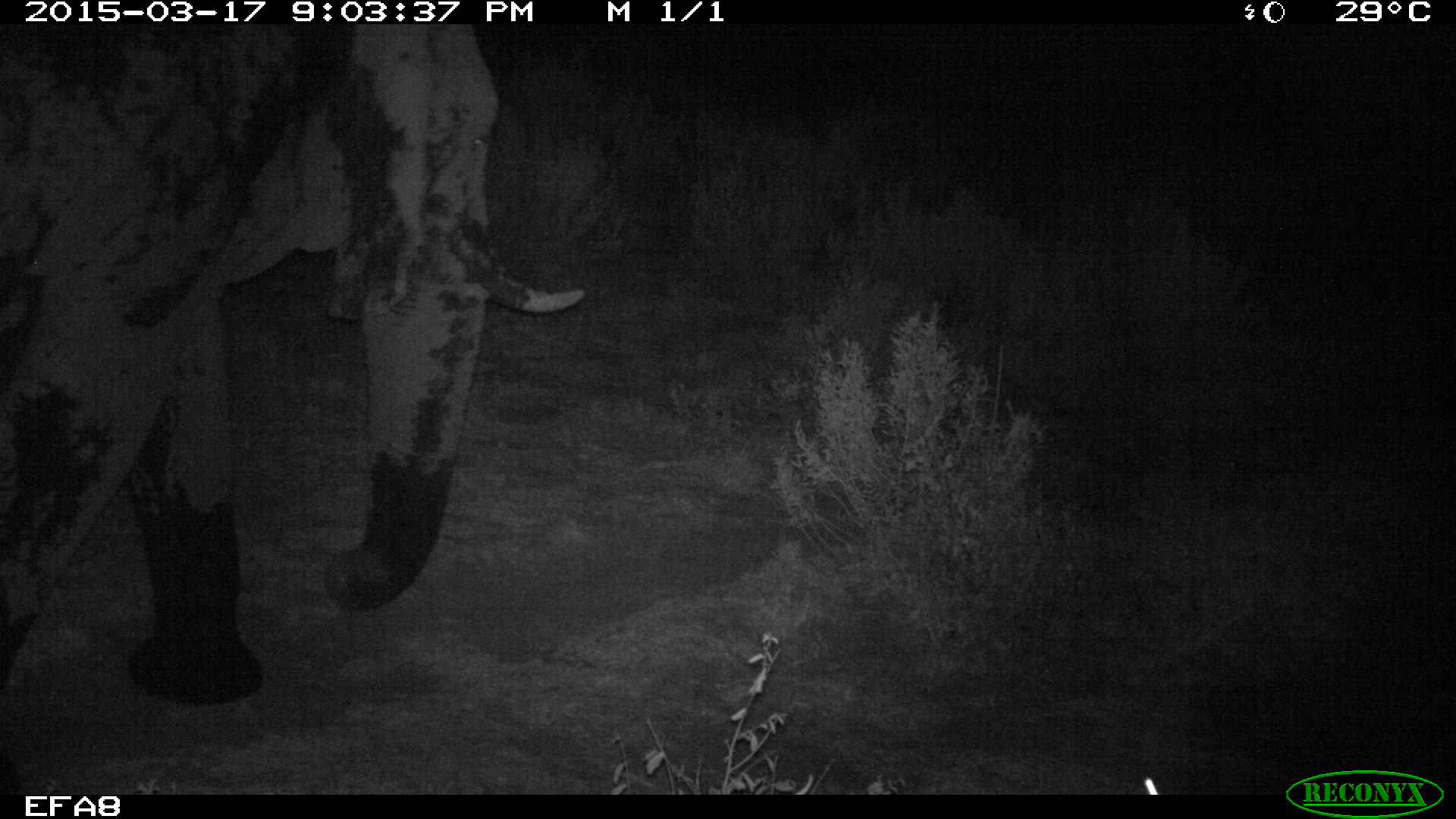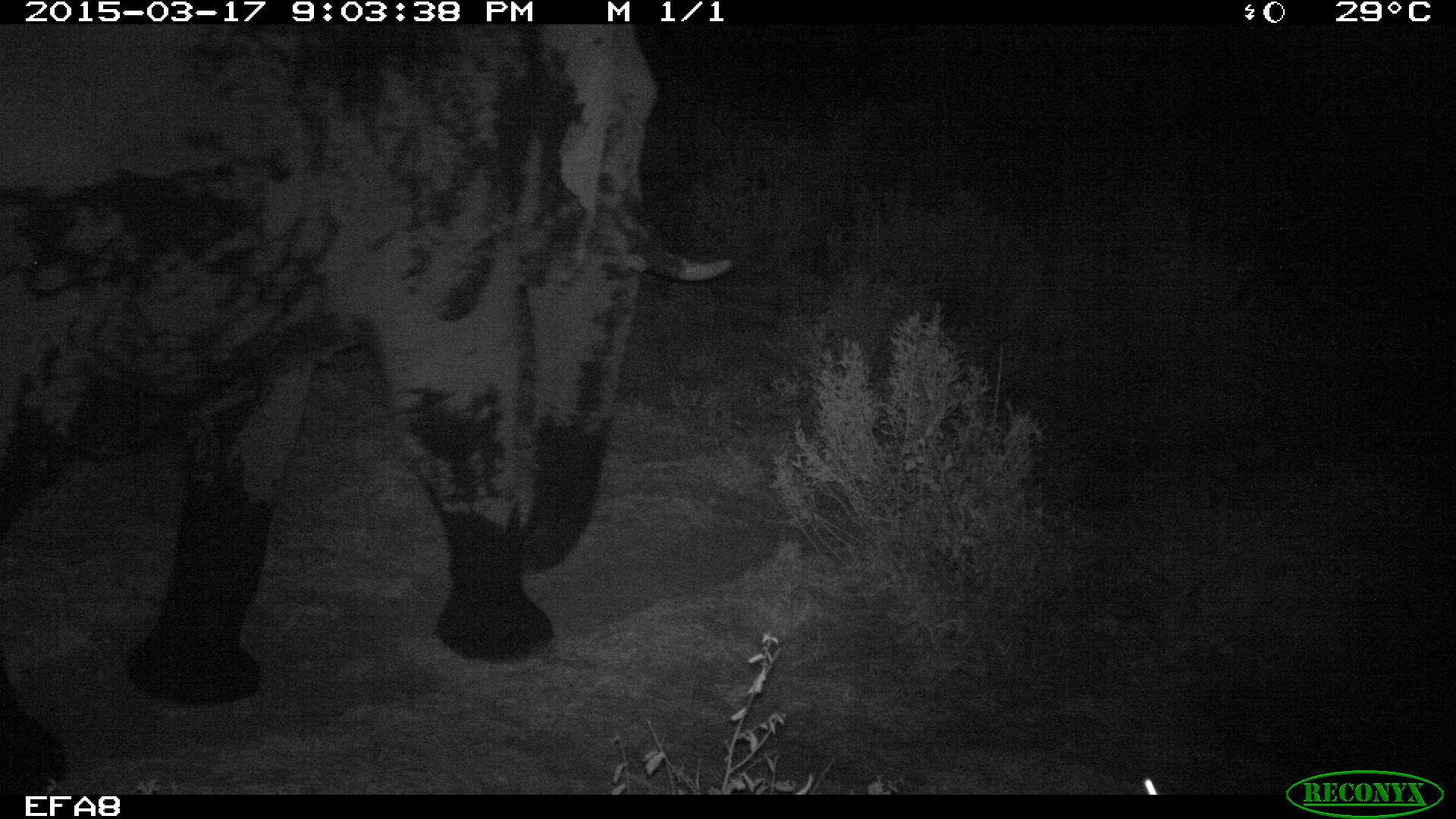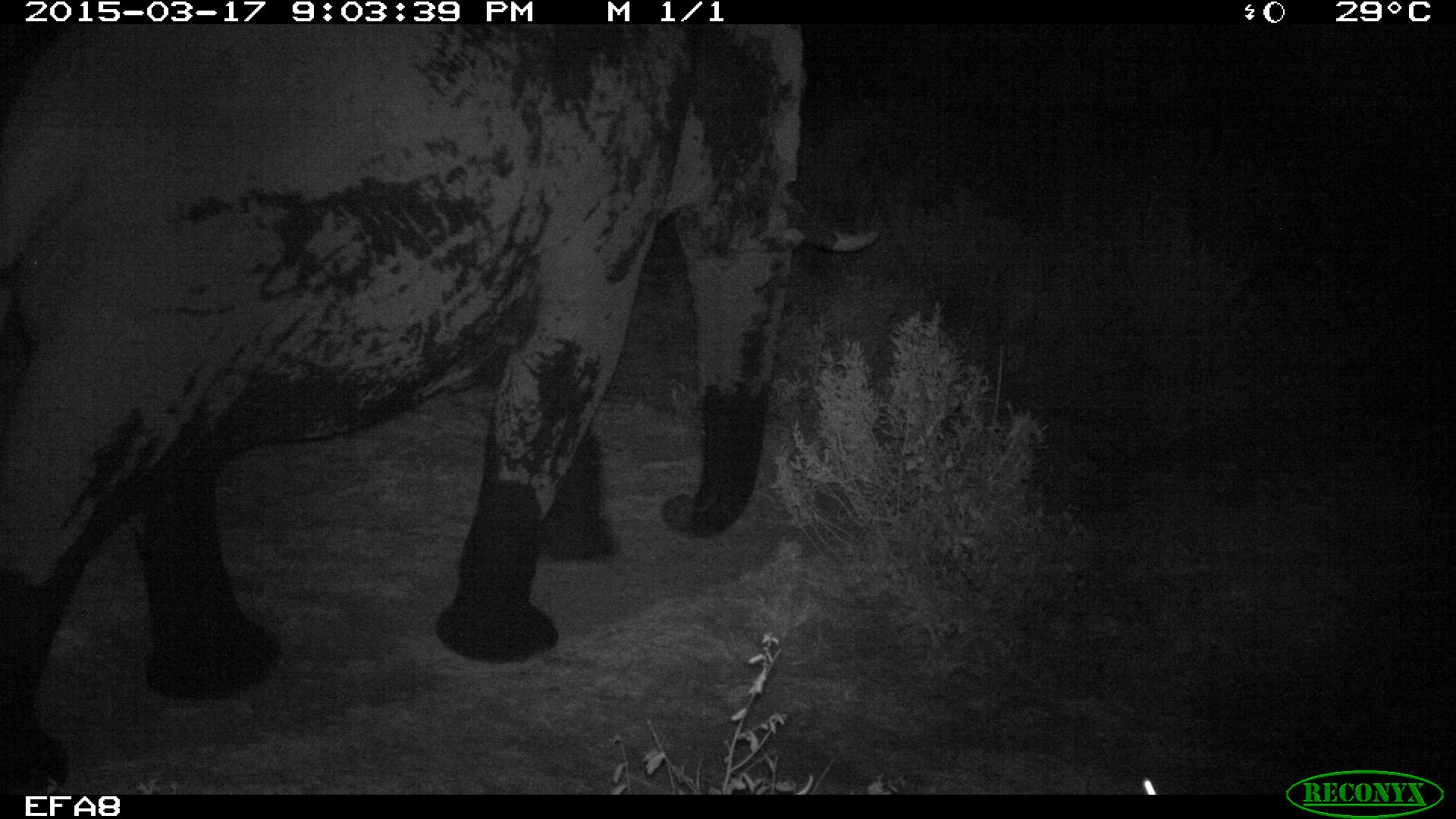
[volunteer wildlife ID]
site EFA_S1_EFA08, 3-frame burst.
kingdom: Animalia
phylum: Chordata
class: Mammalia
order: Proboscidea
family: Elephantidae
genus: Loxodonta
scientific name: Loxodonta africana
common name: african bush elephant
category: elephant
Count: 1.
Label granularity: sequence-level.